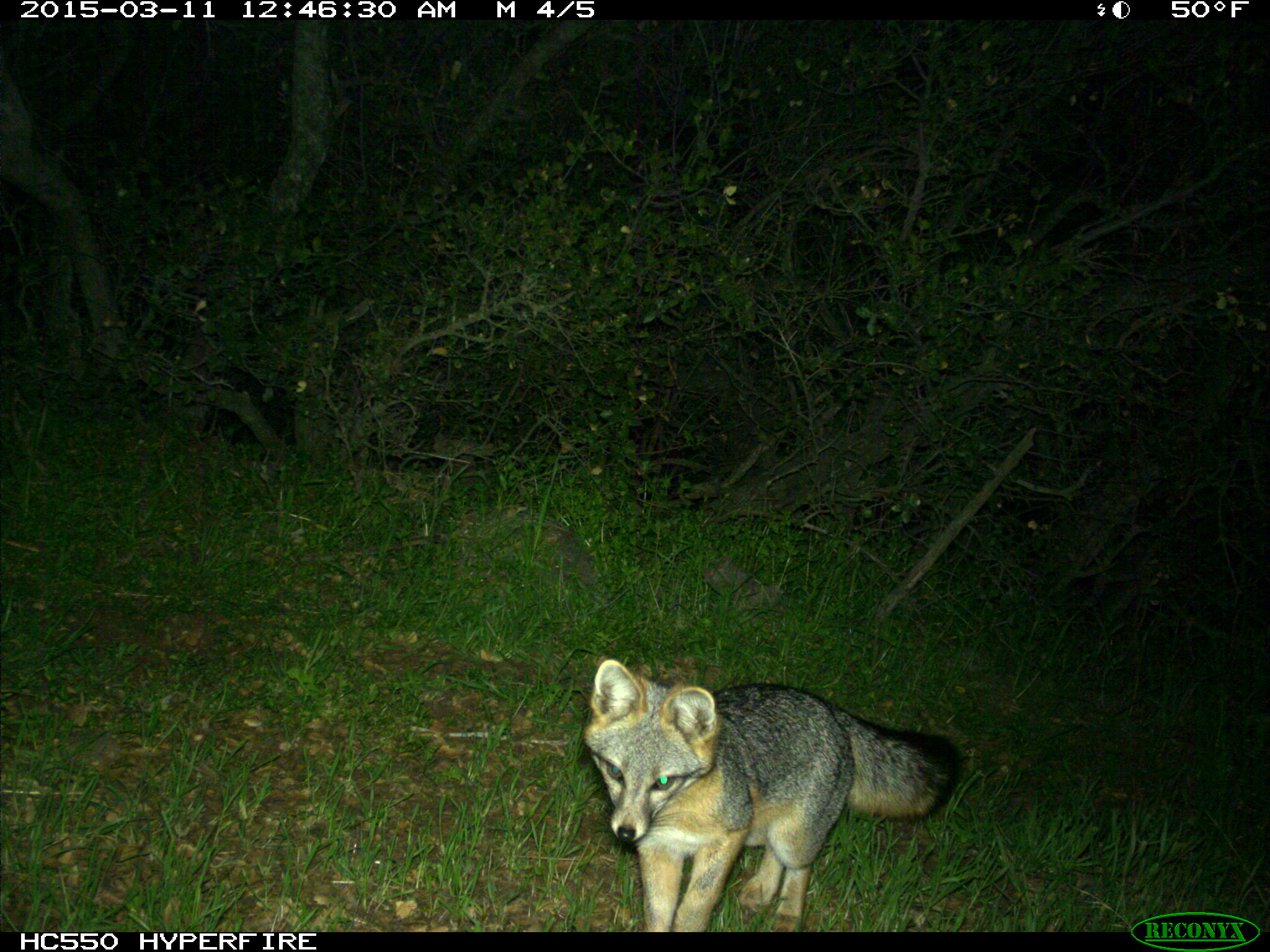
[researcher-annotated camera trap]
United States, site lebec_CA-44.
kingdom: Animalia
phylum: Chordata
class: Mammalia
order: Carnivora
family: Canidae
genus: Urocyon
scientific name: Urocyon cinereoargenteus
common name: gray fox